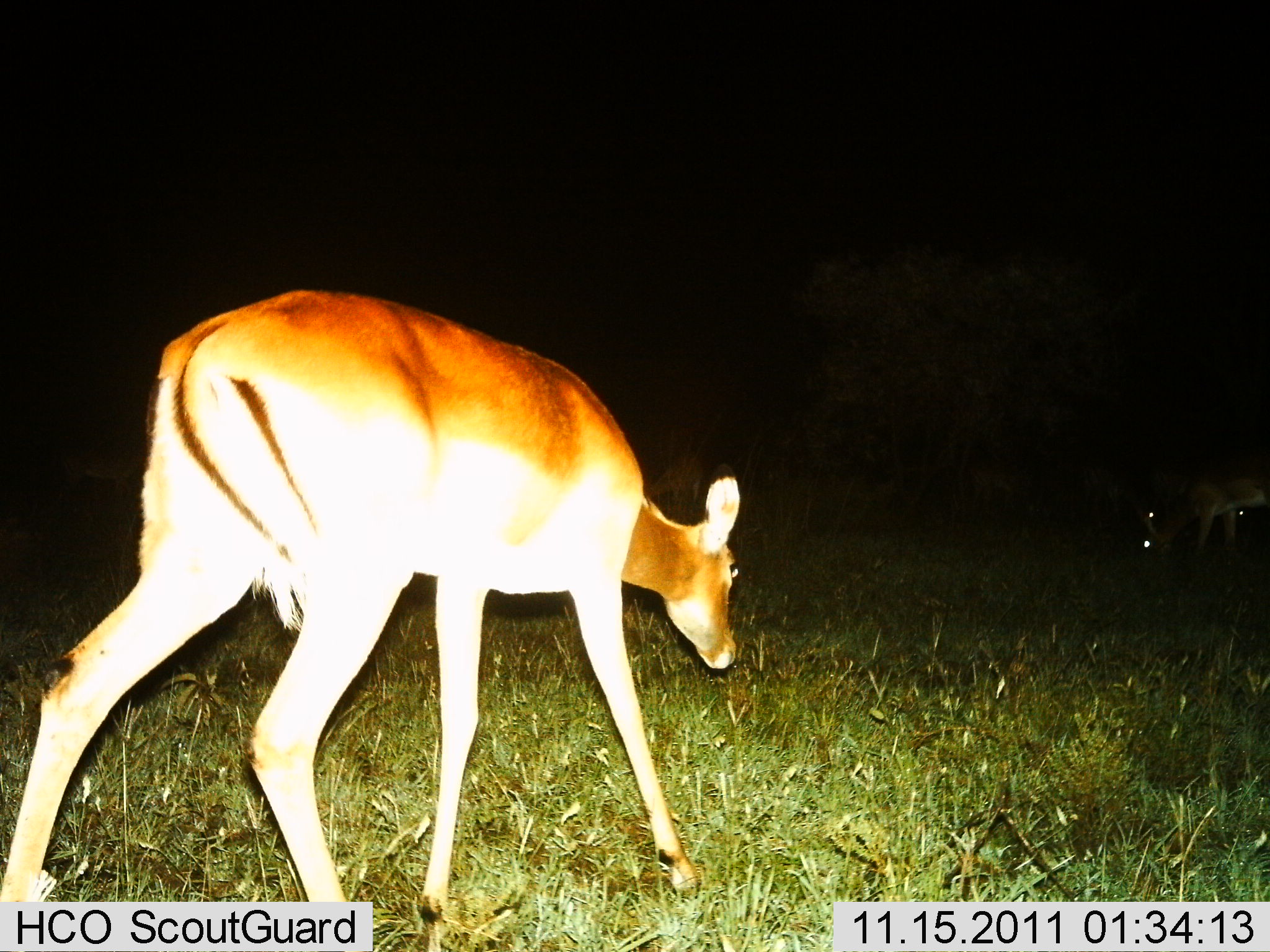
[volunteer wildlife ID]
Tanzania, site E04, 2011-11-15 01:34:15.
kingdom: Animalia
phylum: Chordata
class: Mammalia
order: Artiodactyla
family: Bovidae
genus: Redunca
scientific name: Redunca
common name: reedbuck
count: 2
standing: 11%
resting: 0%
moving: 67%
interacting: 0%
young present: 0%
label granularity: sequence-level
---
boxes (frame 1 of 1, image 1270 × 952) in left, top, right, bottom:
animal: 0, 286, 743, 950